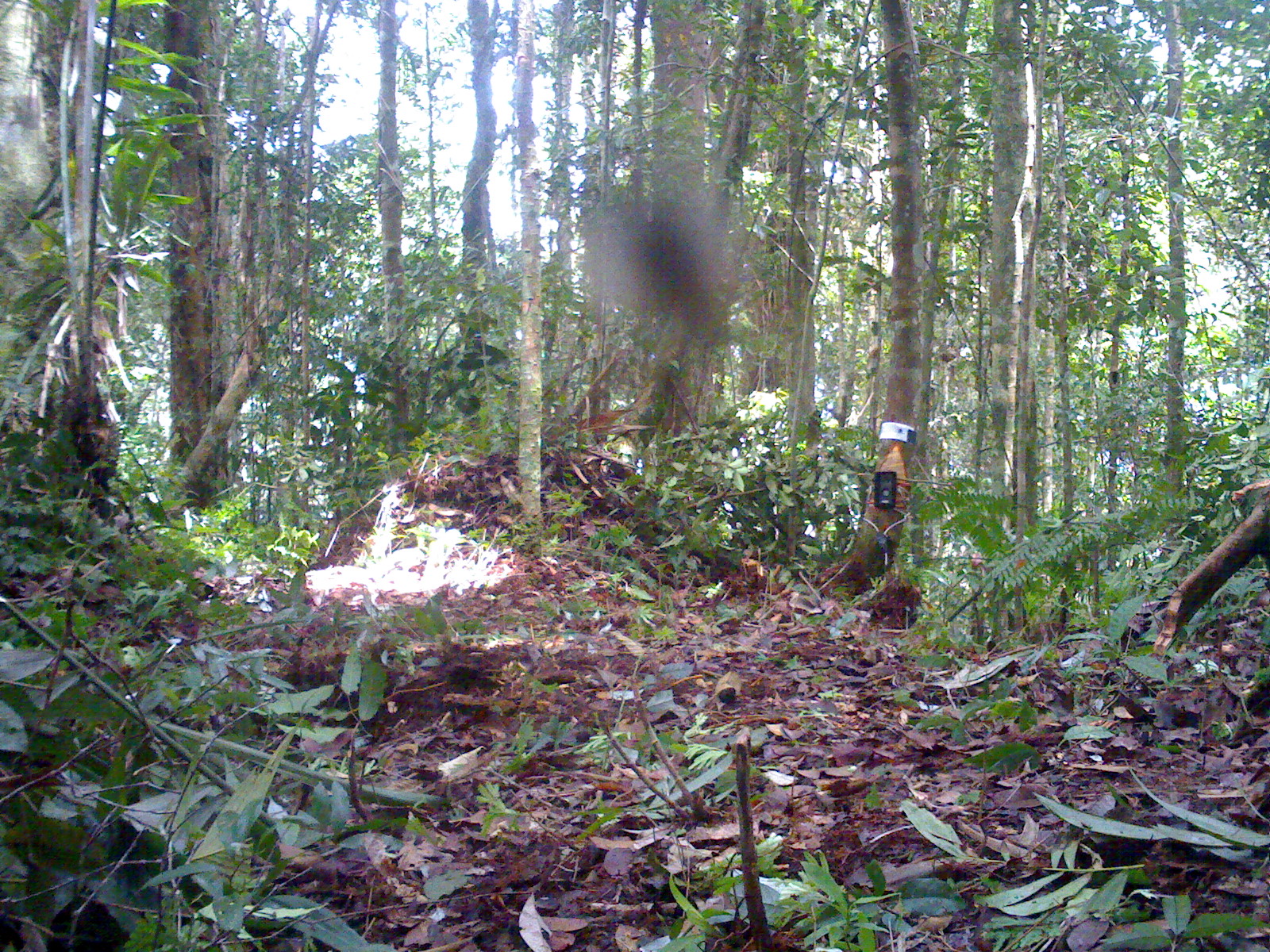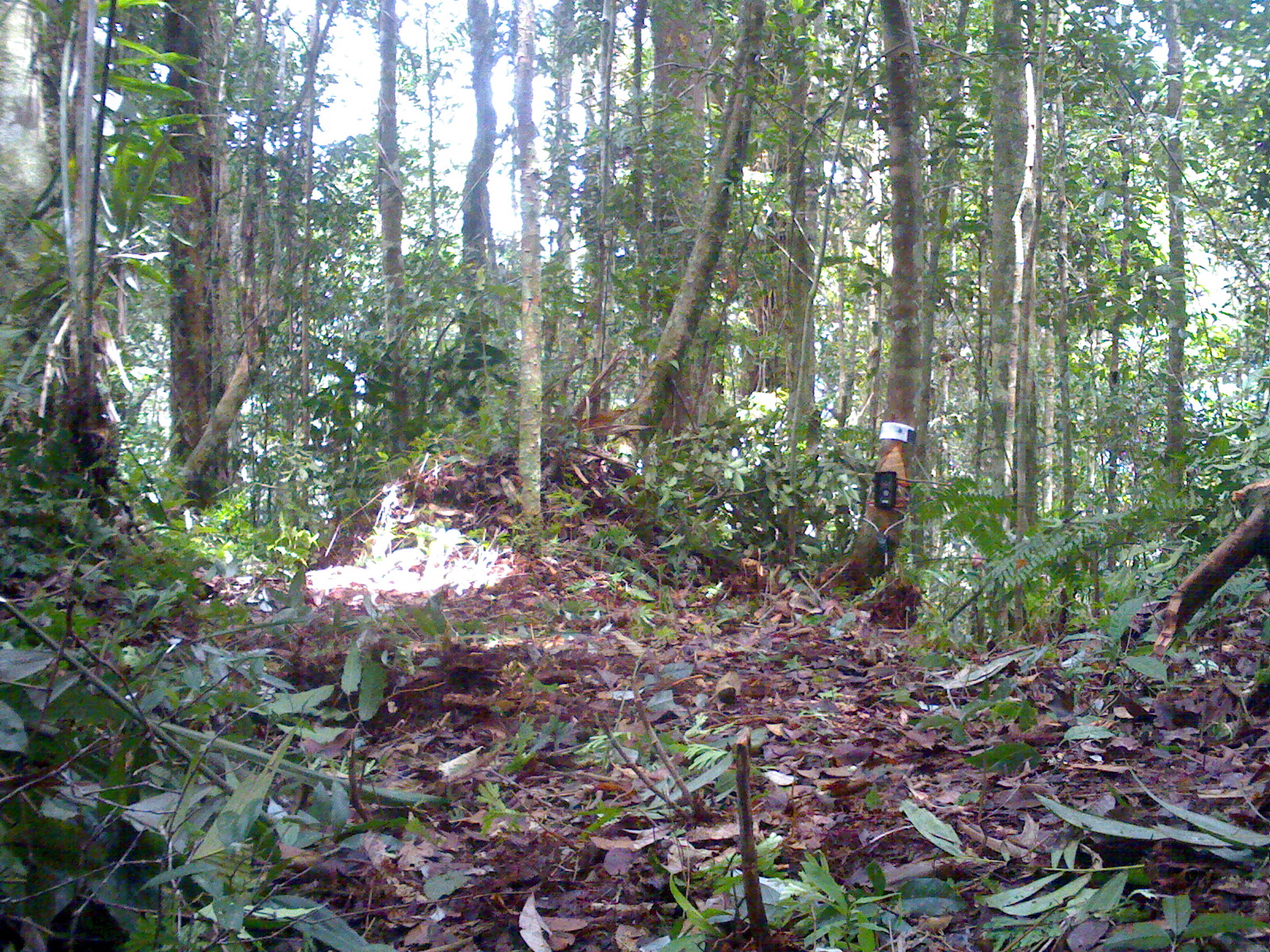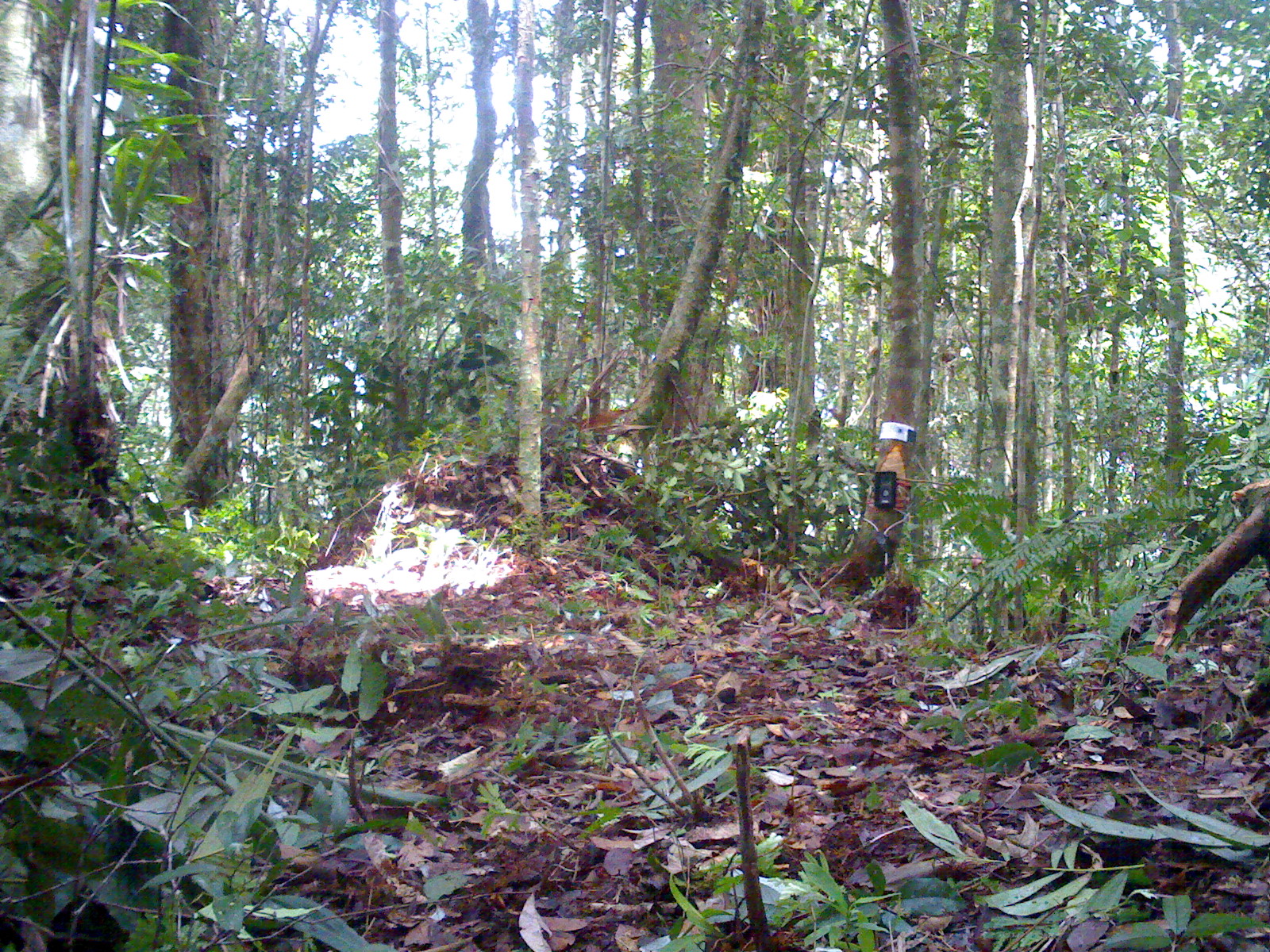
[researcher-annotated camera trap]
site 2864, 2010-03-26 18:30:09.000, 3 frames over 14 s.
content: unidentified animal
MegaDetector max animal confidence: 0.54